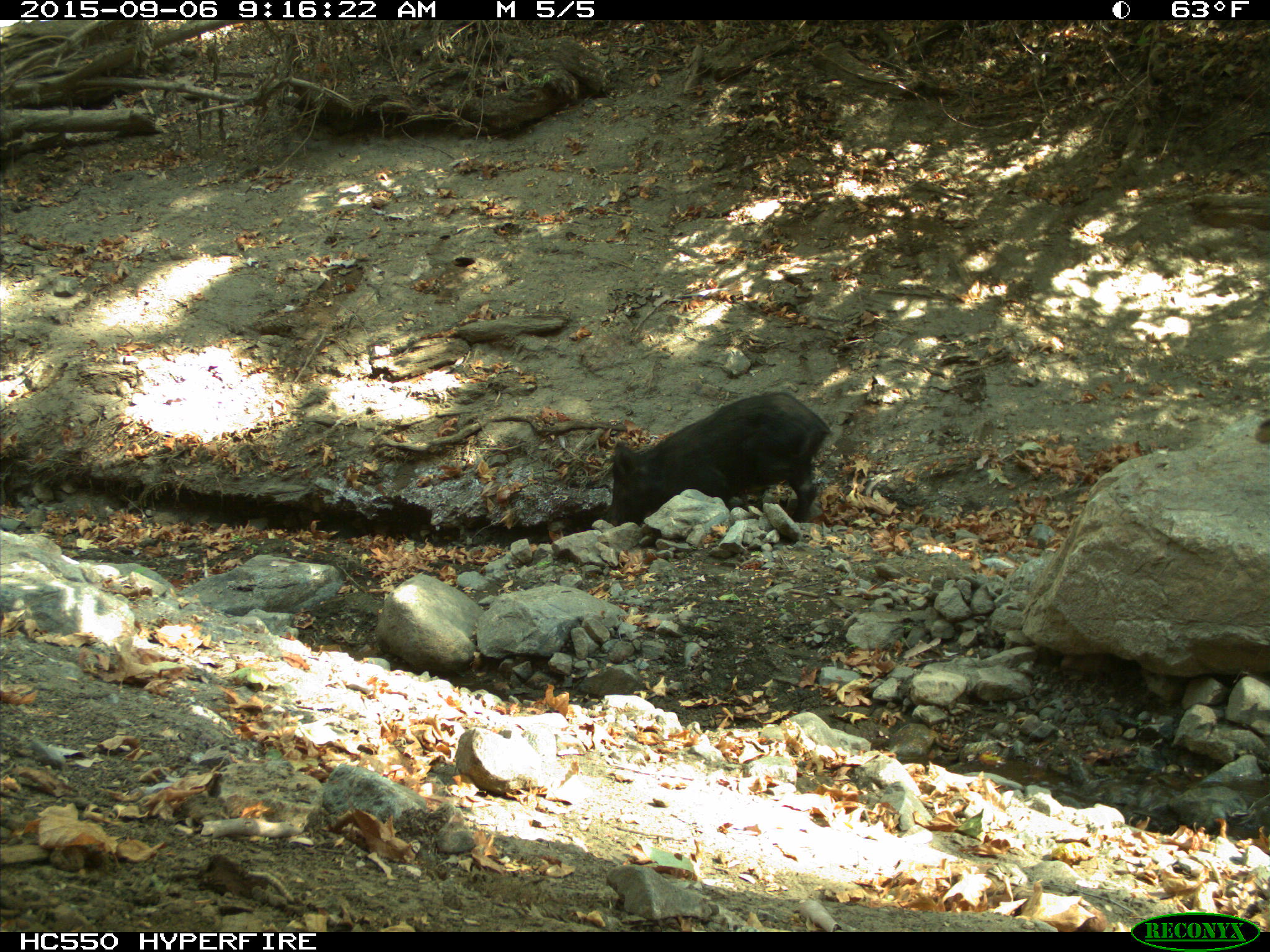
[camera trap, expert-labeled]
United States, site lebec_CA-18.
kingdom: Animalia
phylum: Chordata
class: Mammalia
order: Artiodactyla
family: Suidae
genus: Sus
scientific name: Sus scrofa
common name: wild boar